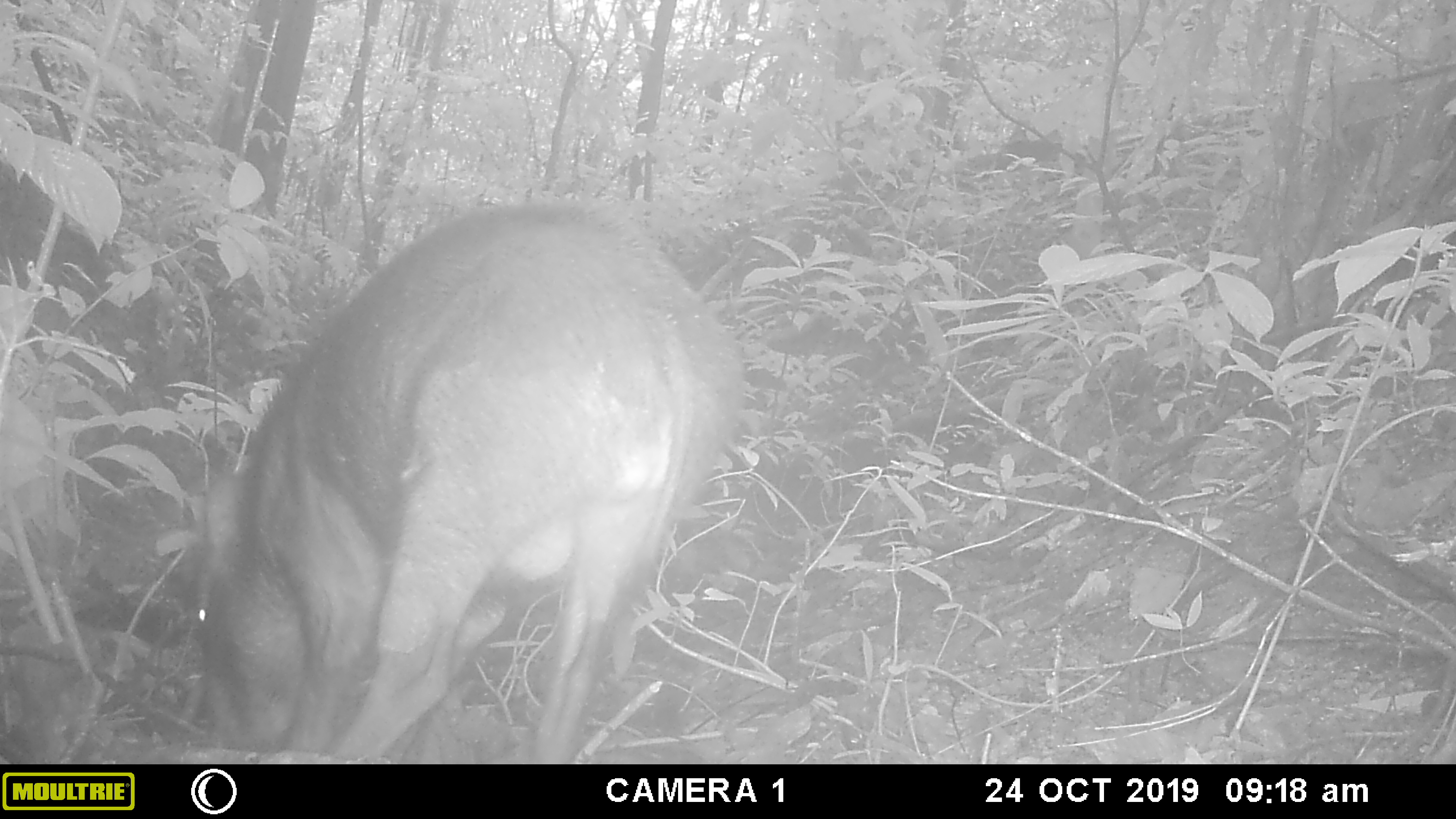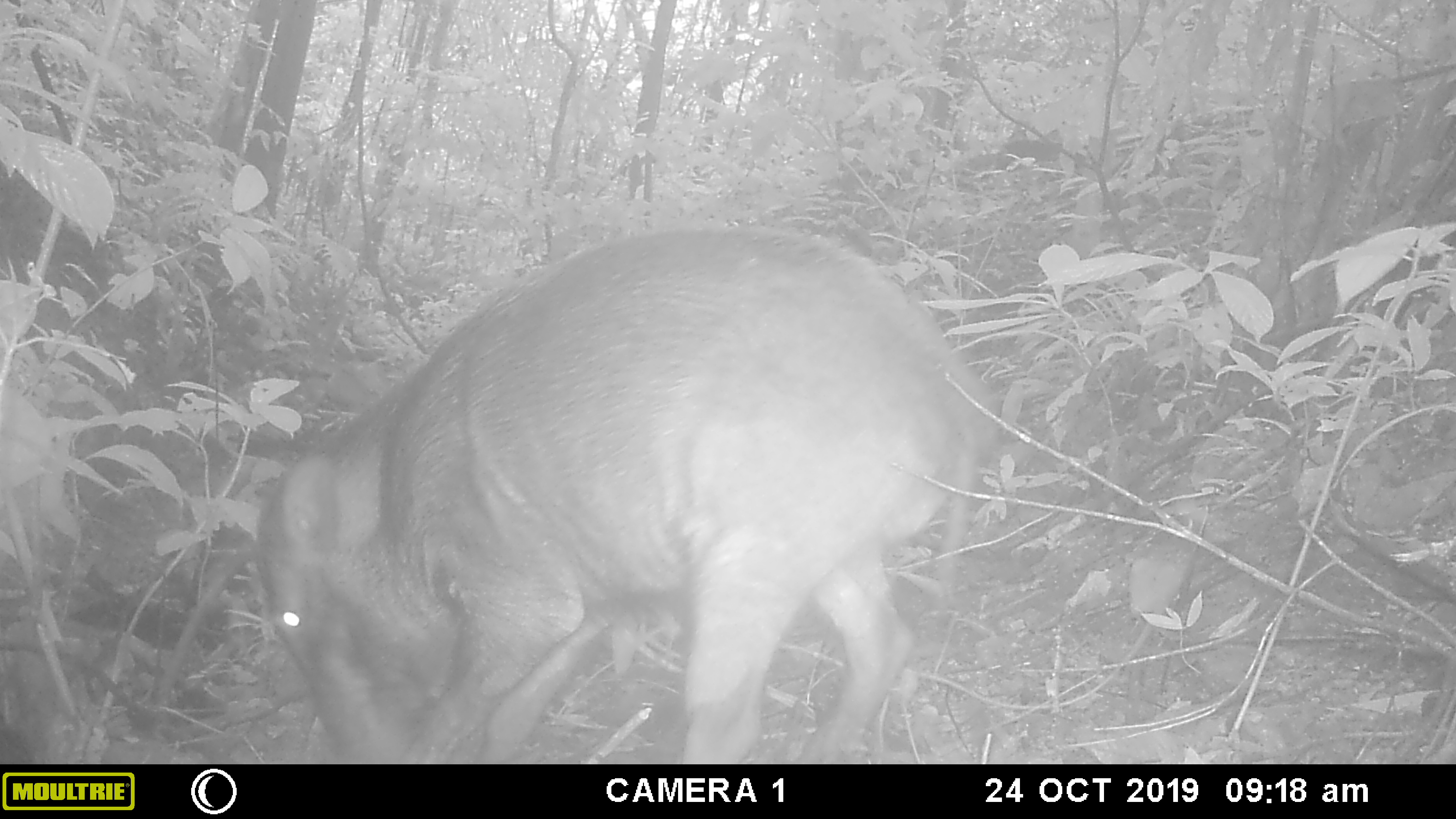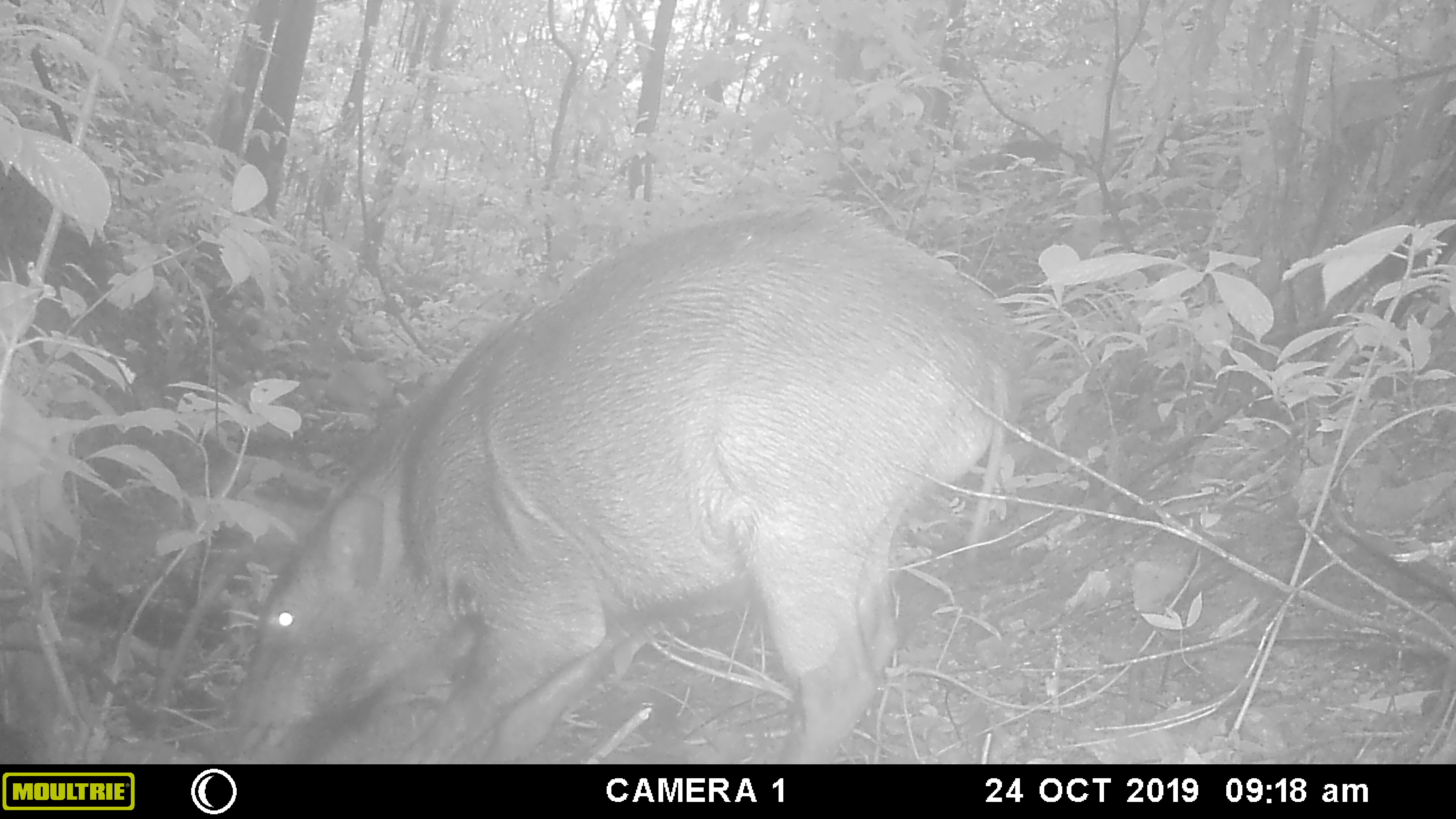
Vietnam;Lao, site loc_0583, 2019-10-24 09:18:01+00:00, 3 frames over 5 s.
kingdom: Animalia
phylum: Chordata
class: Mammalia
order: Artiodactyla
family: Suidae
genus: Sus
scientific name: Sus scrofa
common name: eurasian wild pig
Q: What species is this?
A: Eurasian wild pig (Sus scrofa).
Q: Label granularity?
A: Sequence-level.